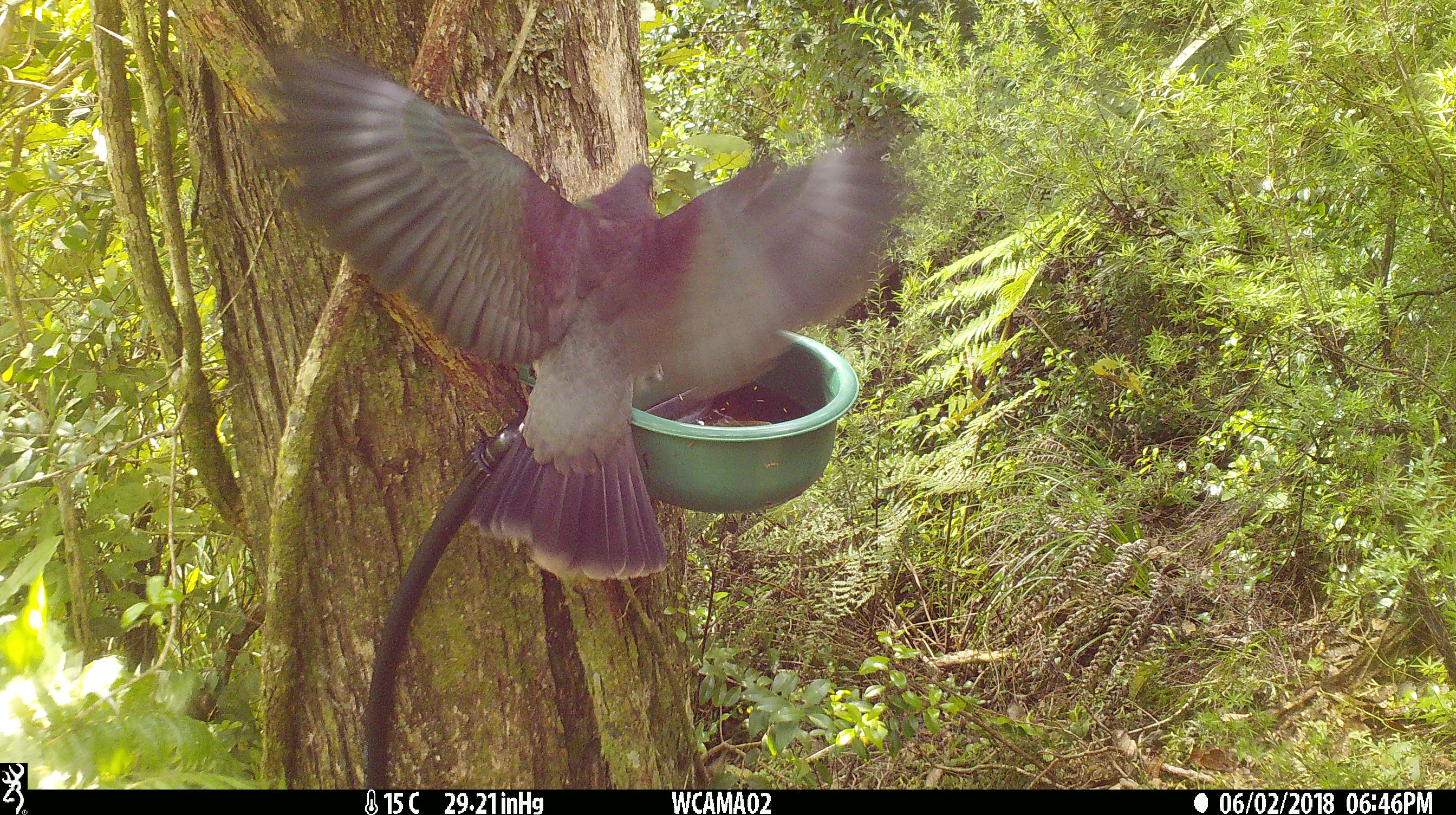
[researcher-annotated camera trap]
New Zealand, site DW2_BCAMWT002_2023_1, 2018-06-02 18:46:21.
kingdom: Animalia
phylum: Chordata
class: Aves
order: Columbiformes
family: Columbidae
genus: Hemiphaga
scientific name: Hemiphaga novaeseelandiae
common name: new zealand pigeon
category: kereru